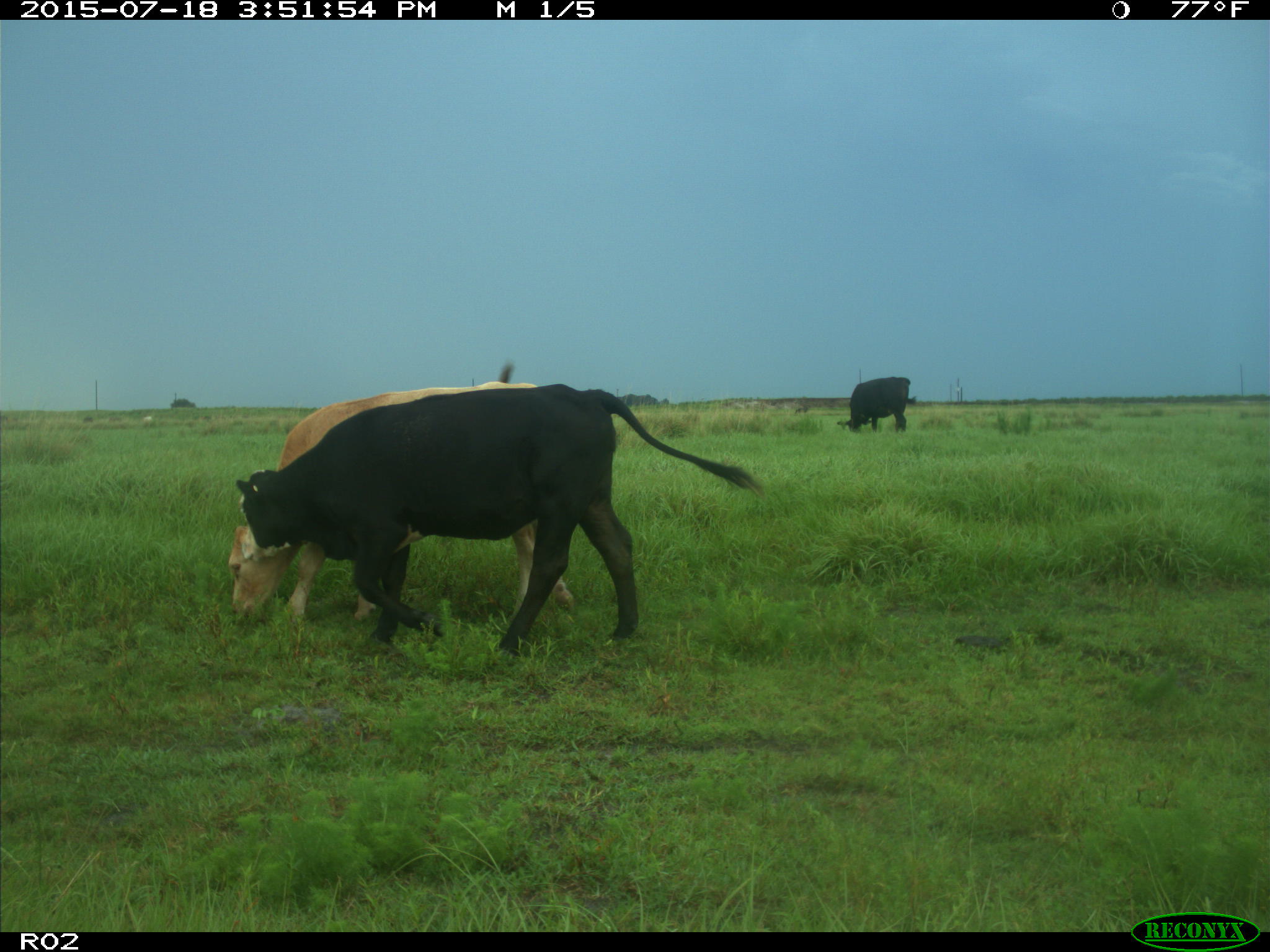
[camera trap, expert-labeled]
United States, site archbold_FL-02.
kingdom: Animalia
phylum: Chordata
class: Mammalia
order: Artiodactyla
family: Bovidae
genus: Bos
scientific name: Bos taurus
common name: domestic cow